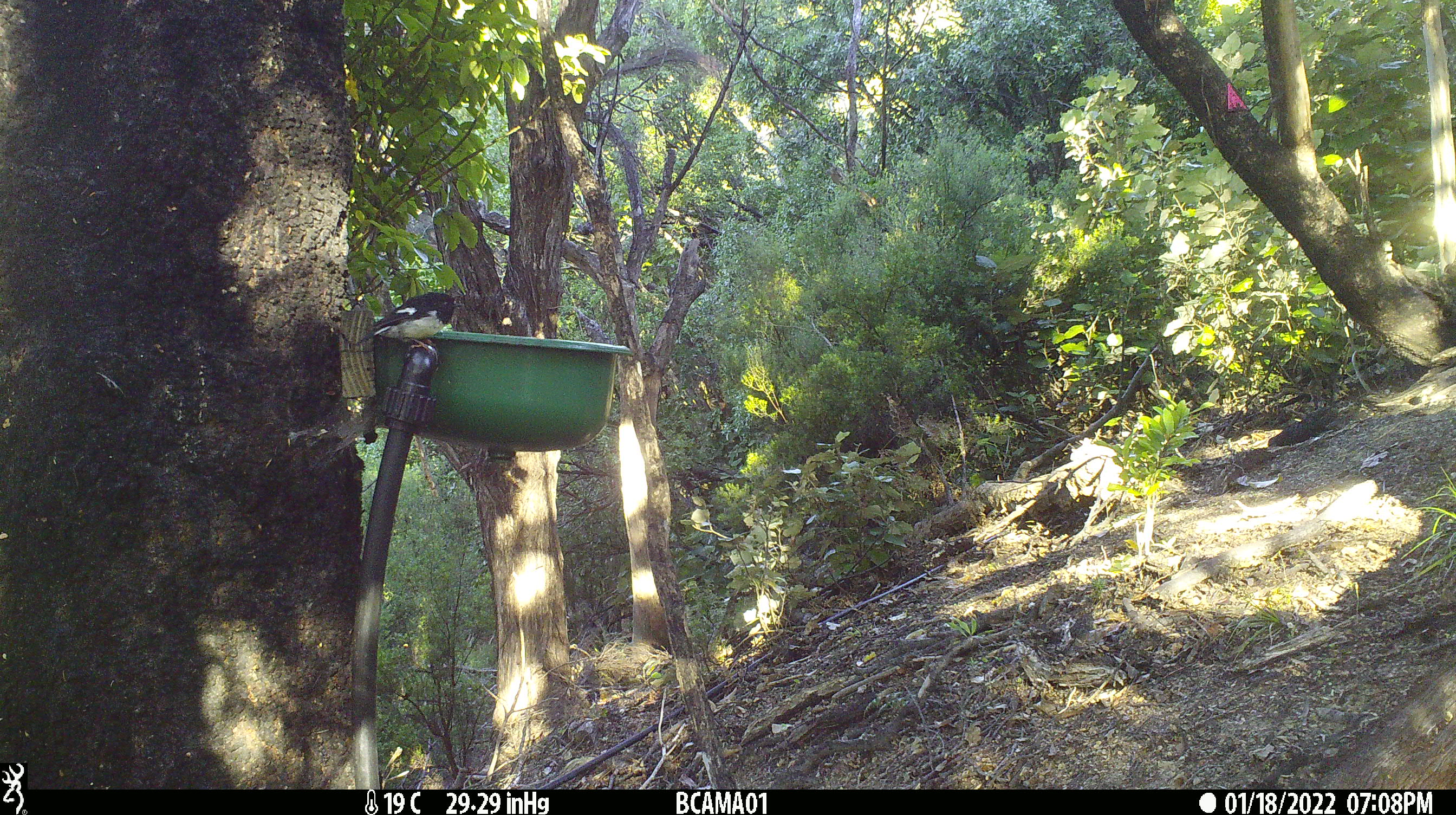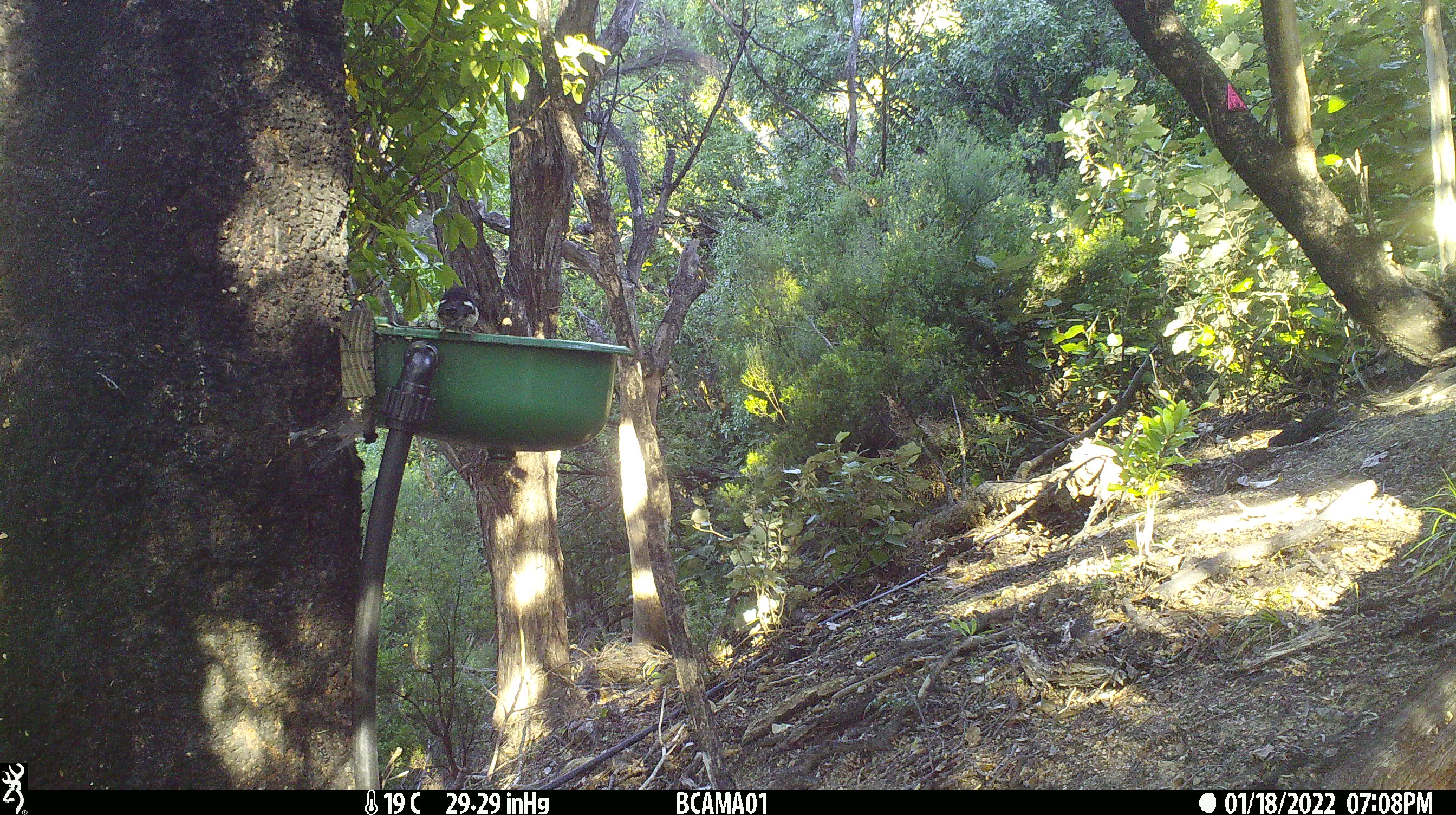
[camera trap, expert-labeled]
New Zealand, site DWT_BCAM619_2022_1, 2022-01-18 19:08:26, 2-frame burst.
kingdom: Animalia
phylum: Chordata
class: Aves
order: Passeriformes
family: Petroicidae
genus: Petroica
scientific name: Petroica macrocephala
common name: tomtit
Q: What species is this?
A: Tomtit (Petroica macrocephala).